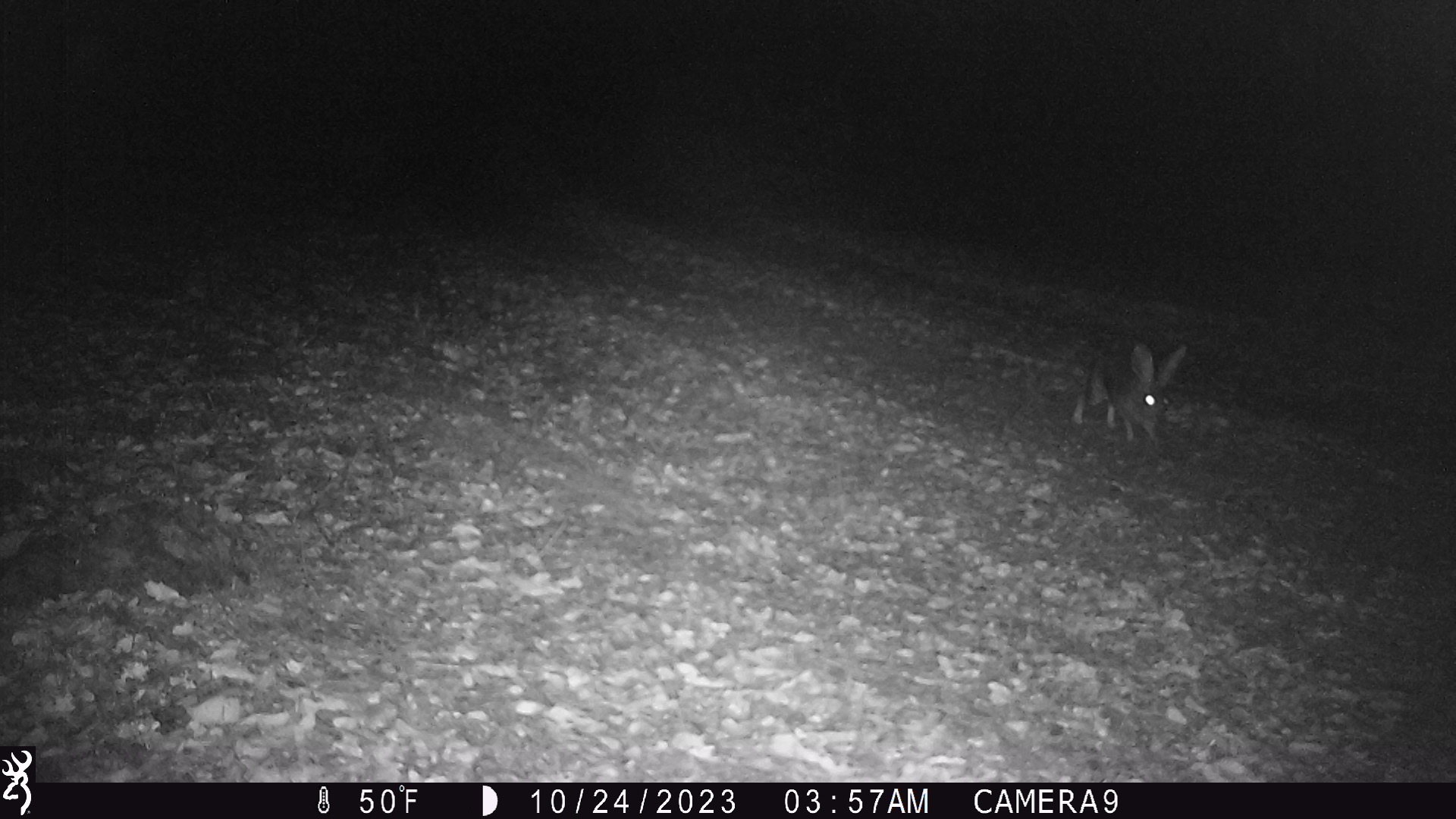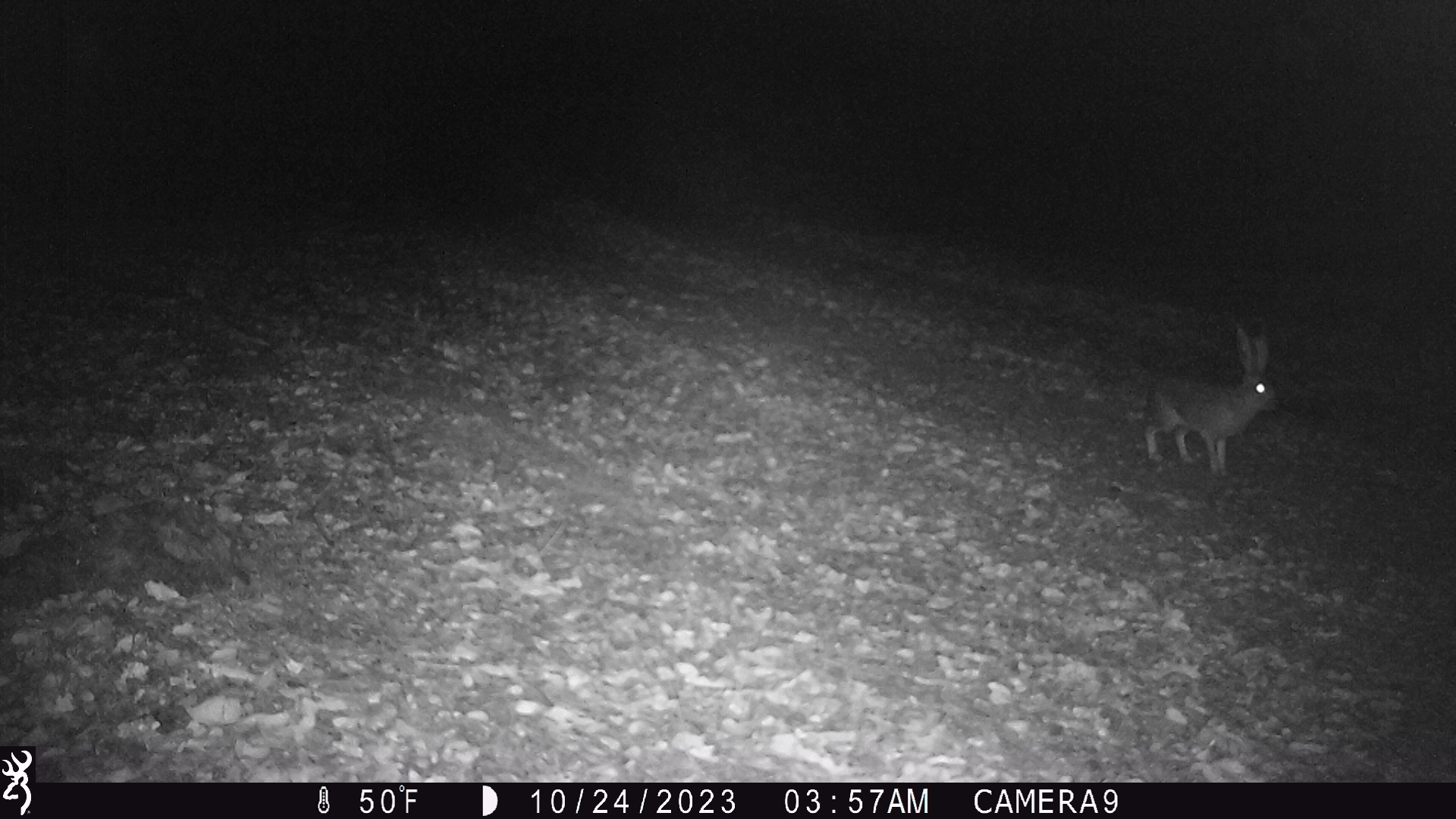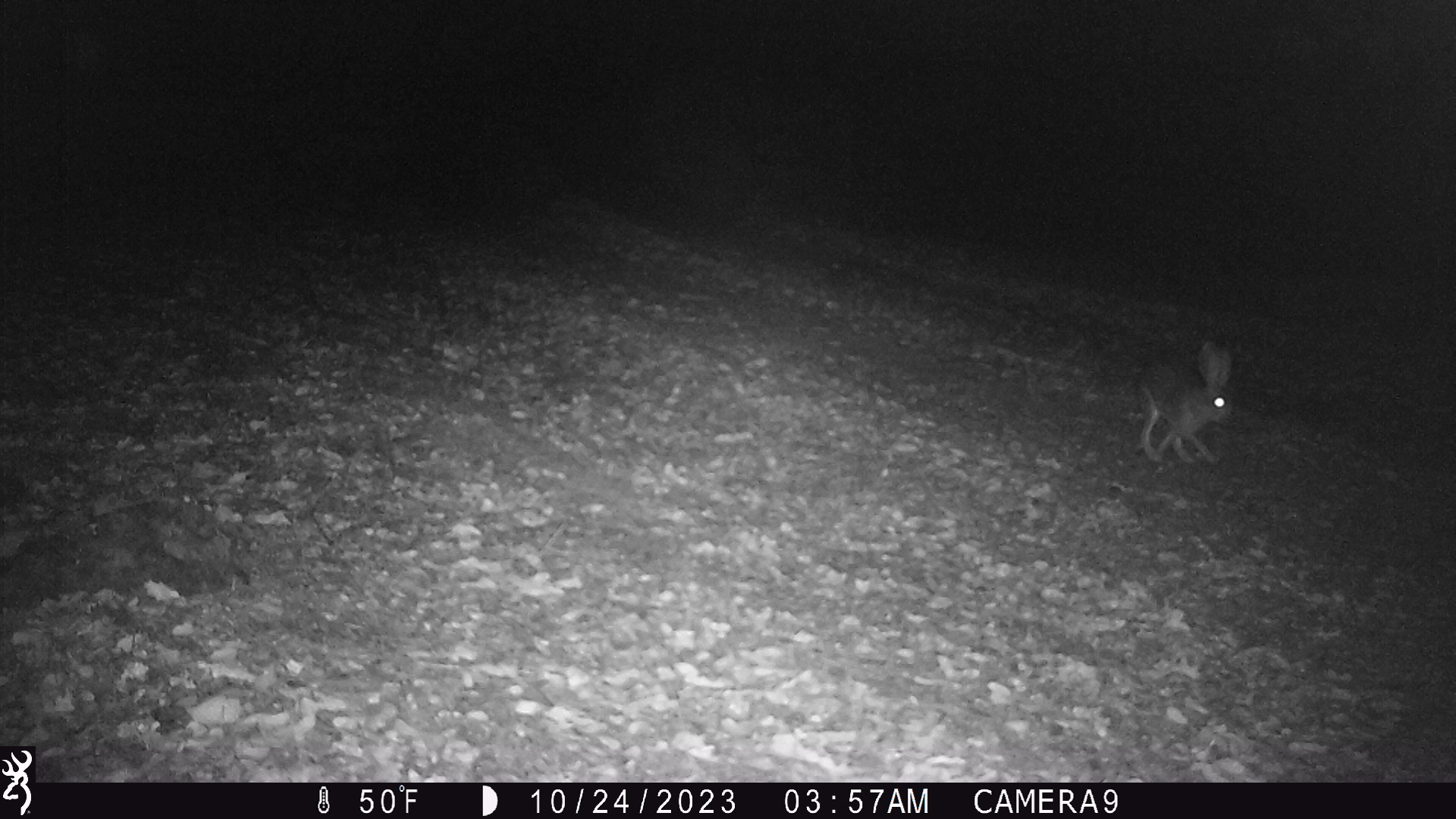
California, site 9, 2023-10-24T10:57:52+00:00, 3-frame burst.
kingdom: Animalia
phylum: Chordata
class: Mammalia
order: Lagomorpha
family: Leporidae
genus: Lepus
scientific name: Lepus californicus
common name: black-tailed jackrabbit